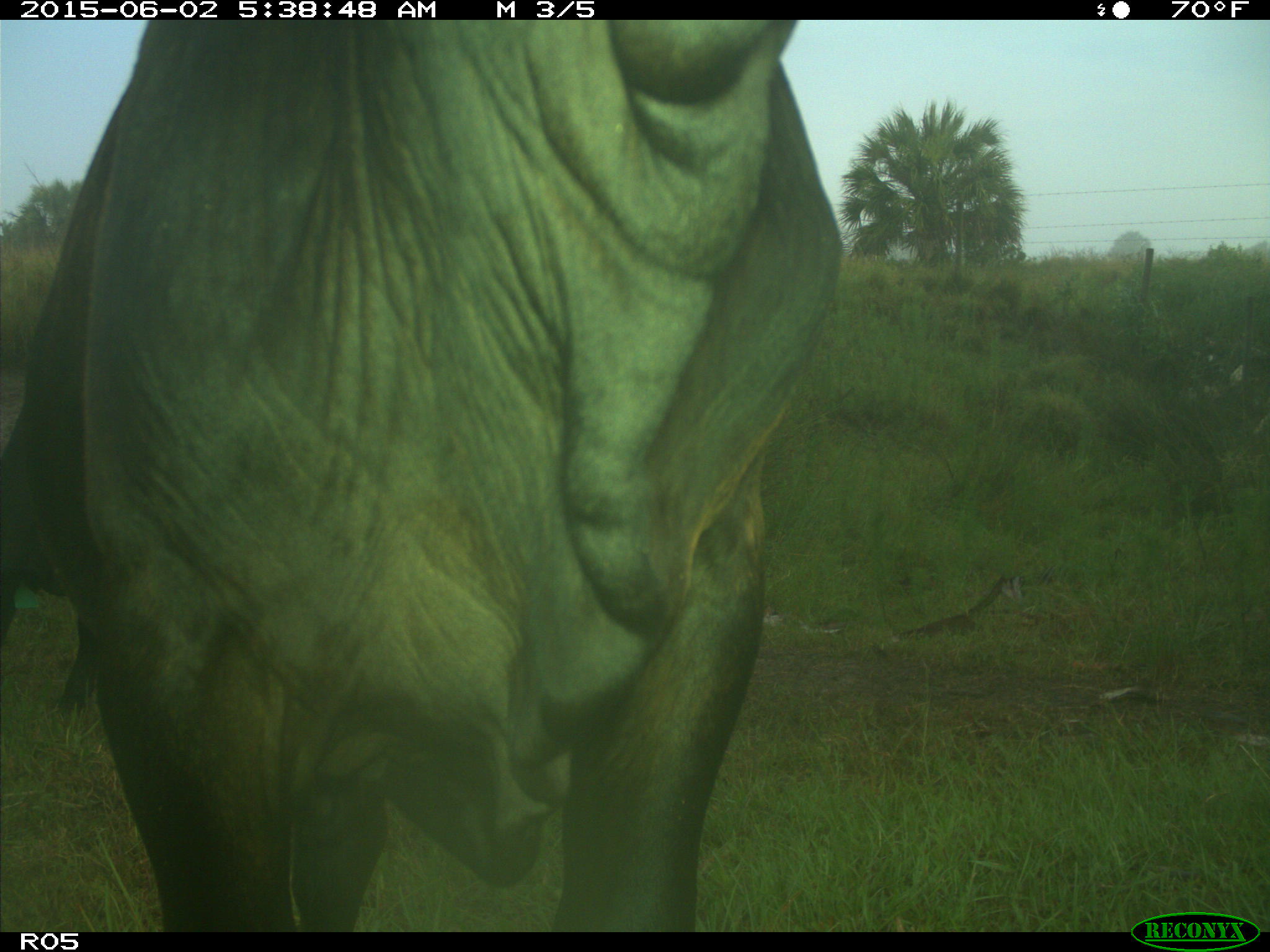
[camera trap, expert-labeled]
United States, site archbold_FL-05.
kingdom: Animalia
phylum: Chordata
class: Mammalia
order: Artiodactyla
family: Bovidae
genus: Bos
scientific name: Bos taurus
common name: domestic cow